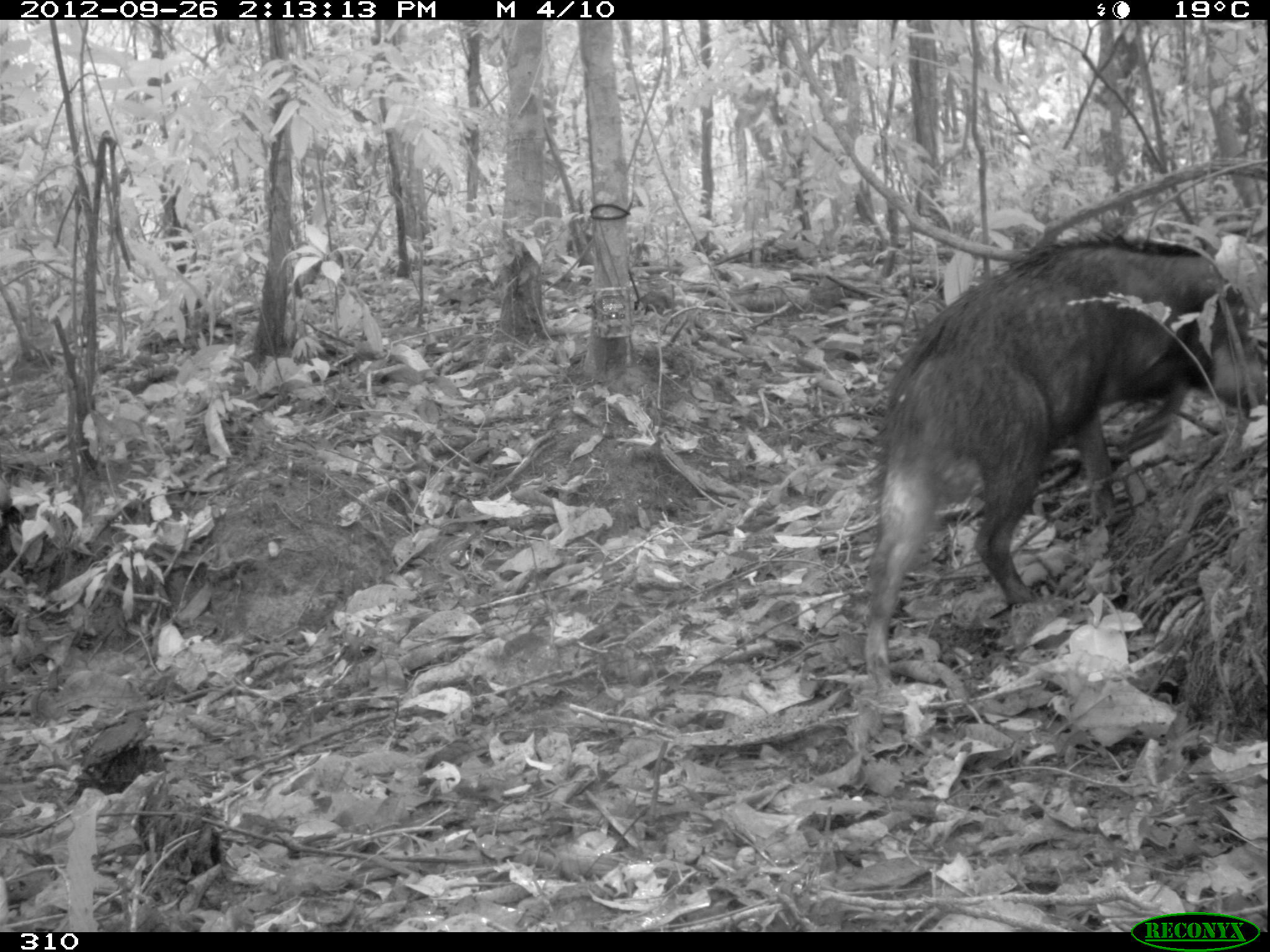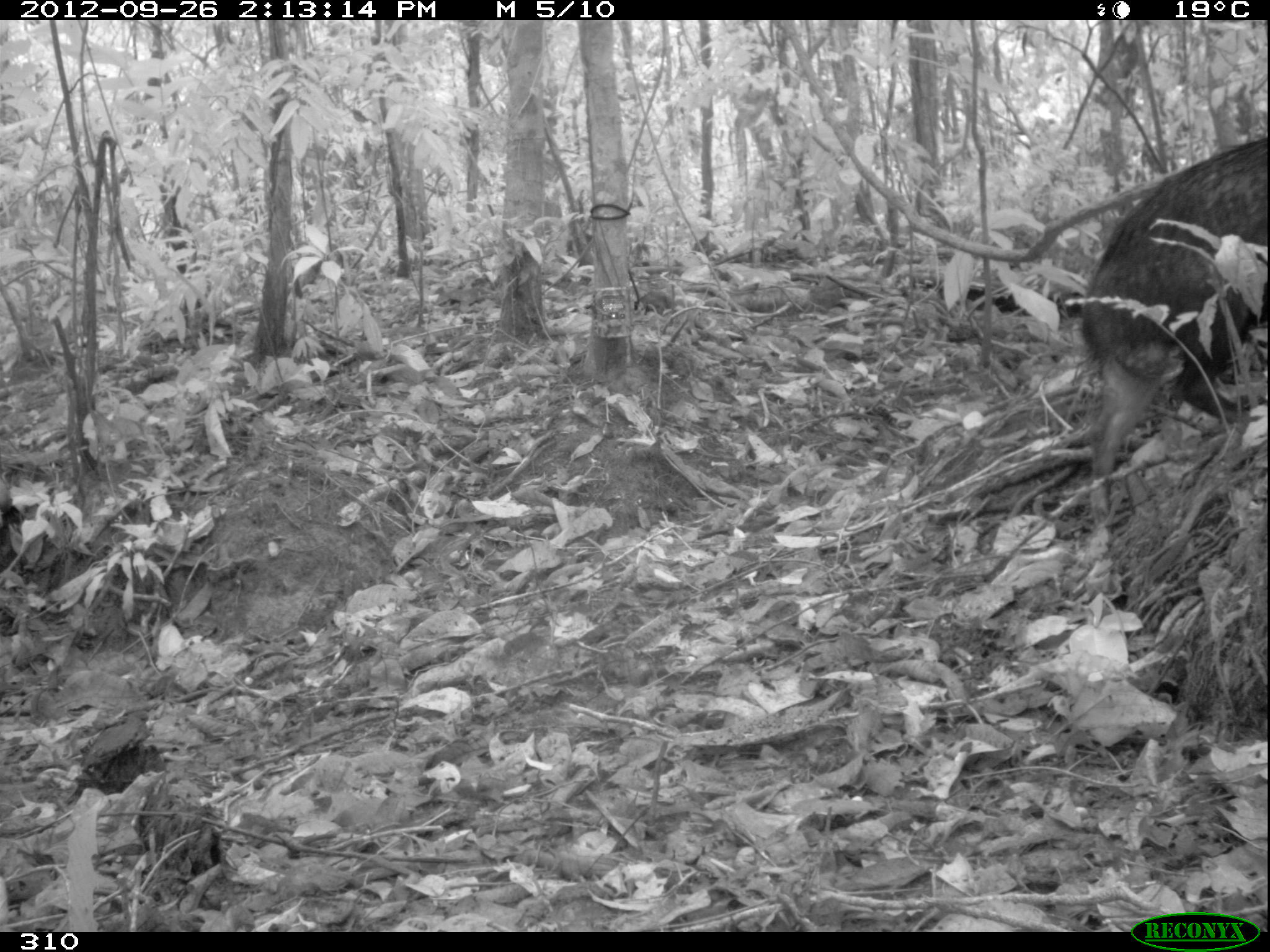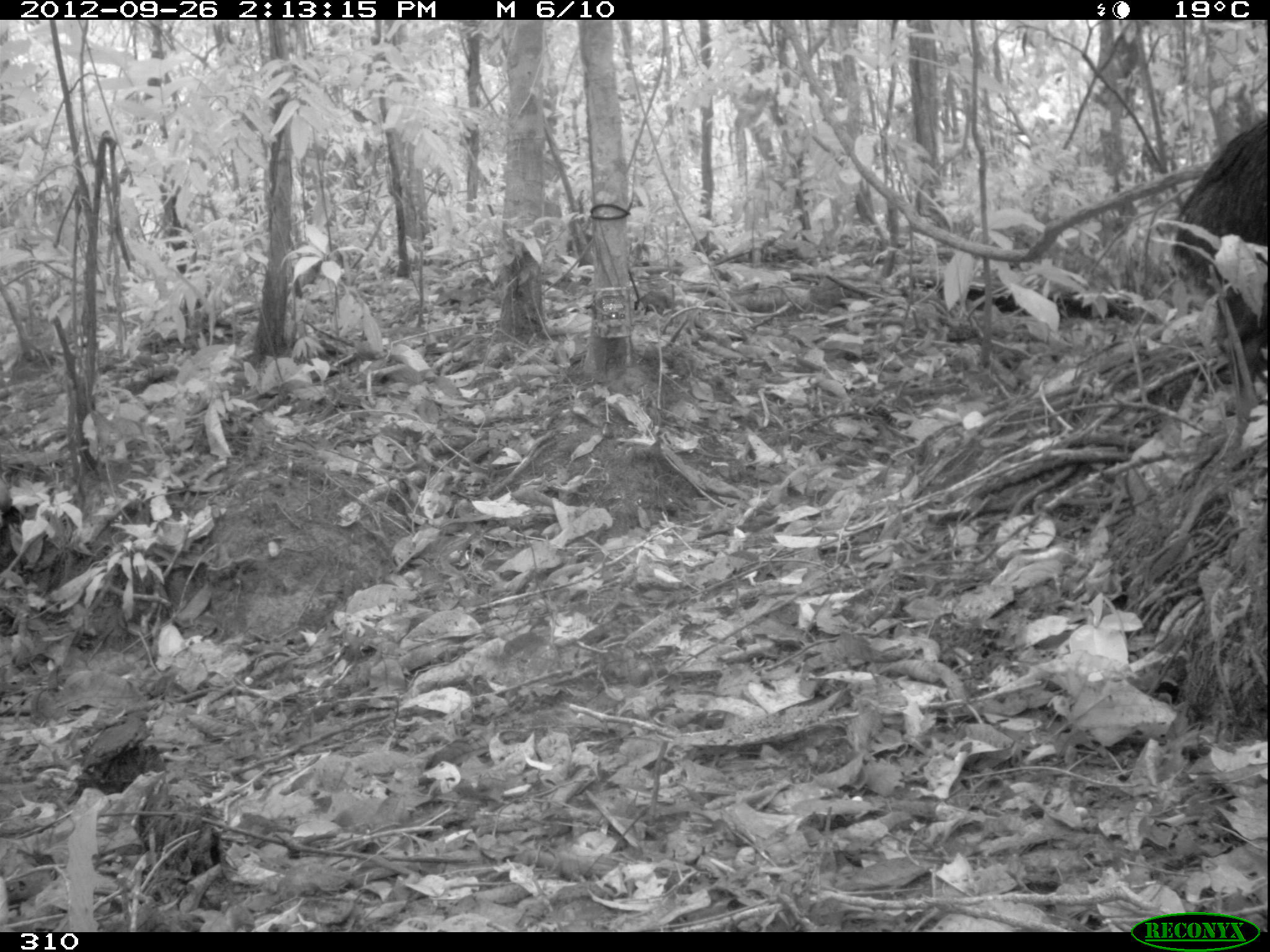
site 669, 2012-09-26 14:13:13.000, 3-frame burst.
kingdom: Animalia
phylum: Chordata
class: Mammalia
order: Artiodactyla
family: Tayassuidae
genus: Tayassu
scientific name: Tayassu pecari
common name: white-lipped peccary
Tayassu pecari (white-lipped peccary).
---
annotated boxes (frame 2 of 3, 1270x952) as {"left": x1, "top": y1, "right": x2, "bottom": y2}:
tayassu pecari: {"left": 1081, "top": 137, "right": 1268, "bottom": 514}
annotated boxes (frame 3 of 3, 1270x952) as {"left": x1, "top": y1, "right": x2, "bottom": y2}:
tayassu pecari: {"left": 1169, "top": 111, "right": 1270, "bottom": 382}